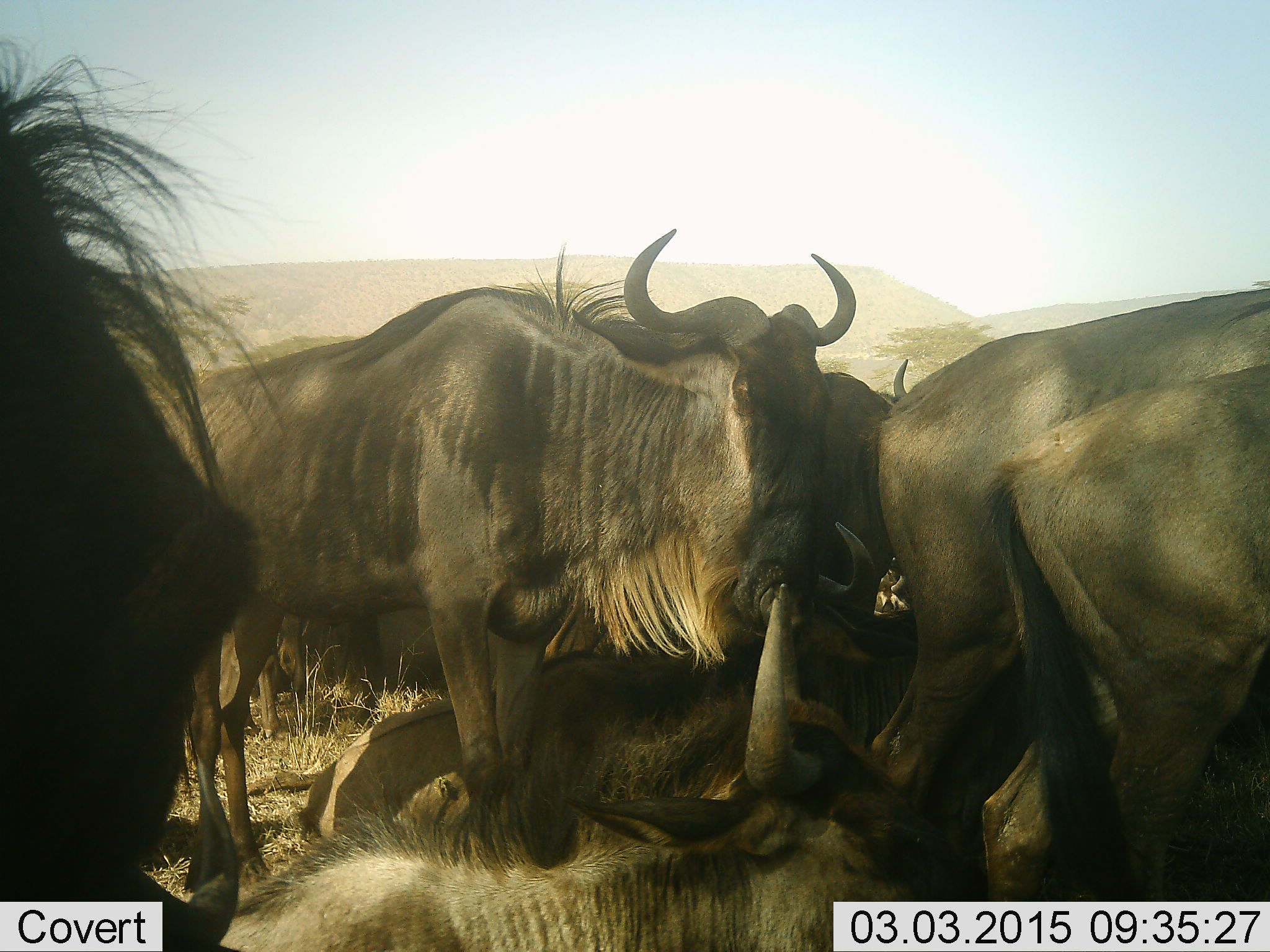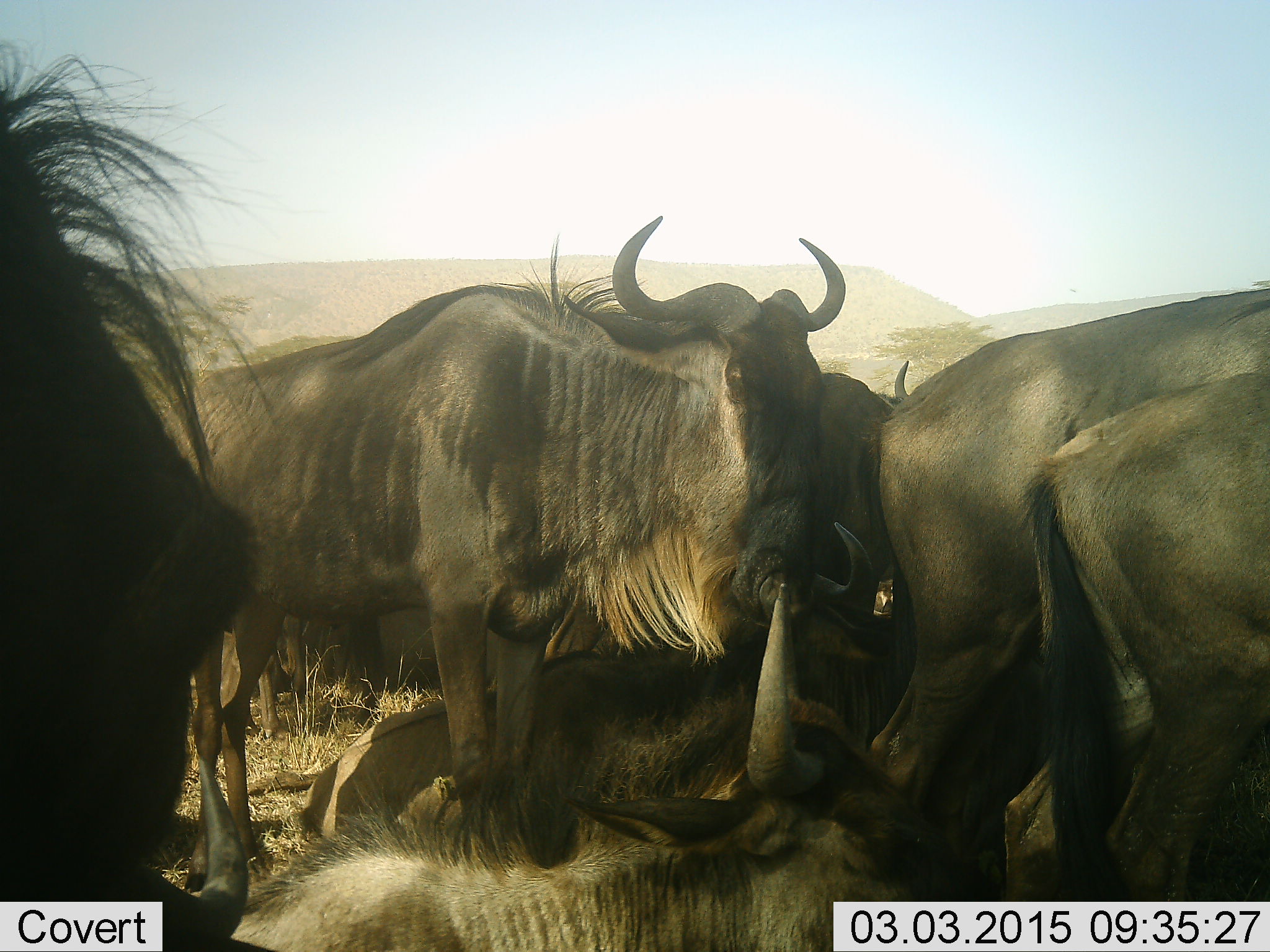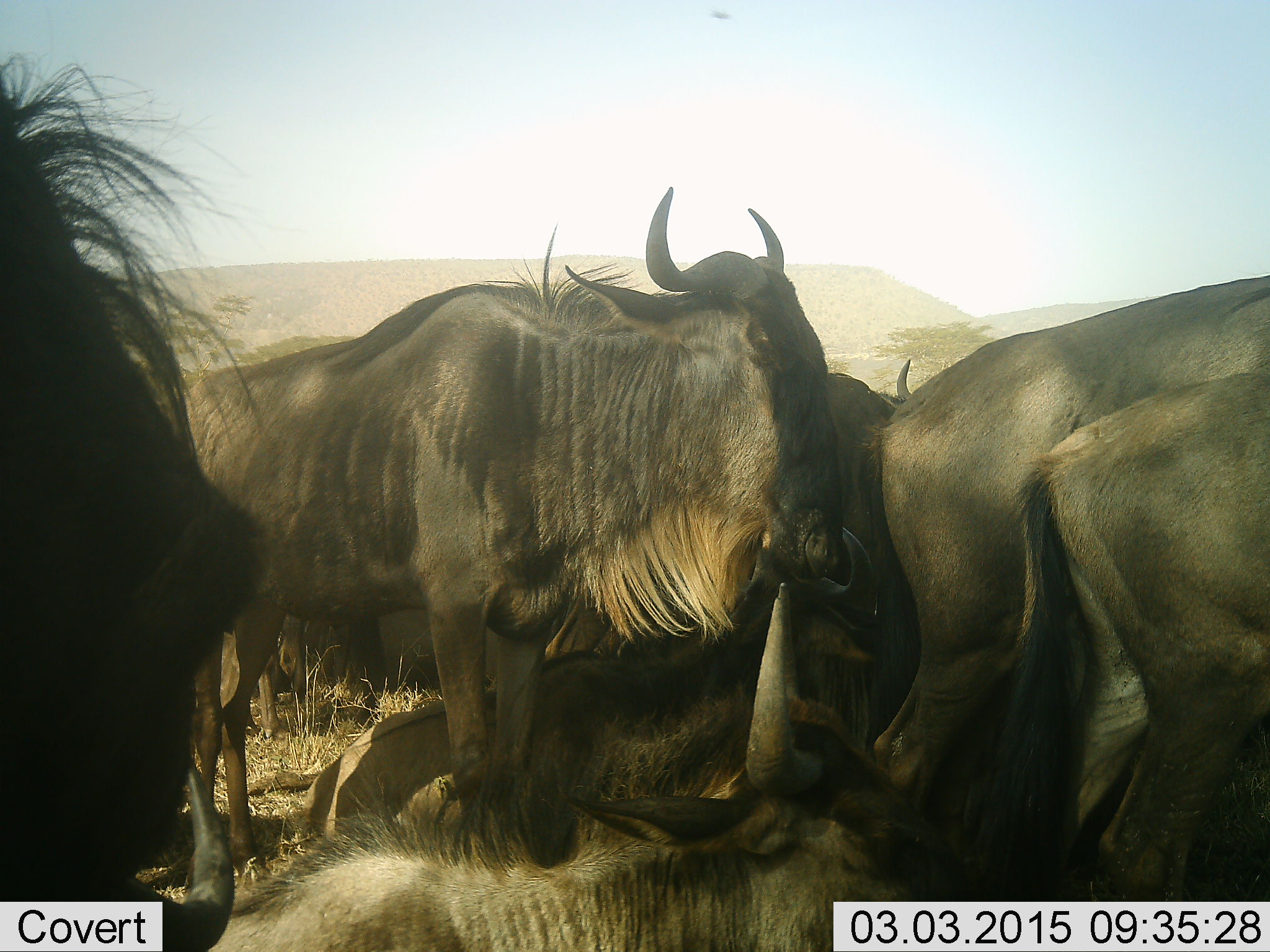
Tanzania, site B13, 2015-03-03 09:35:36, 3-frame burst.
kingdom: Animalia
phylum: Chordata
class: Mammalia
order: Artiodactyla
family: Bovidae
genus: Connochaetes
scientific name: Connochaetes taurinus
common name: blue wildebeest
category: wildebeest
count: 10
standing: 80%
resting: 70%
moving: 10%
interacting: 10%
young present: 0%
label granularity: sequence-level